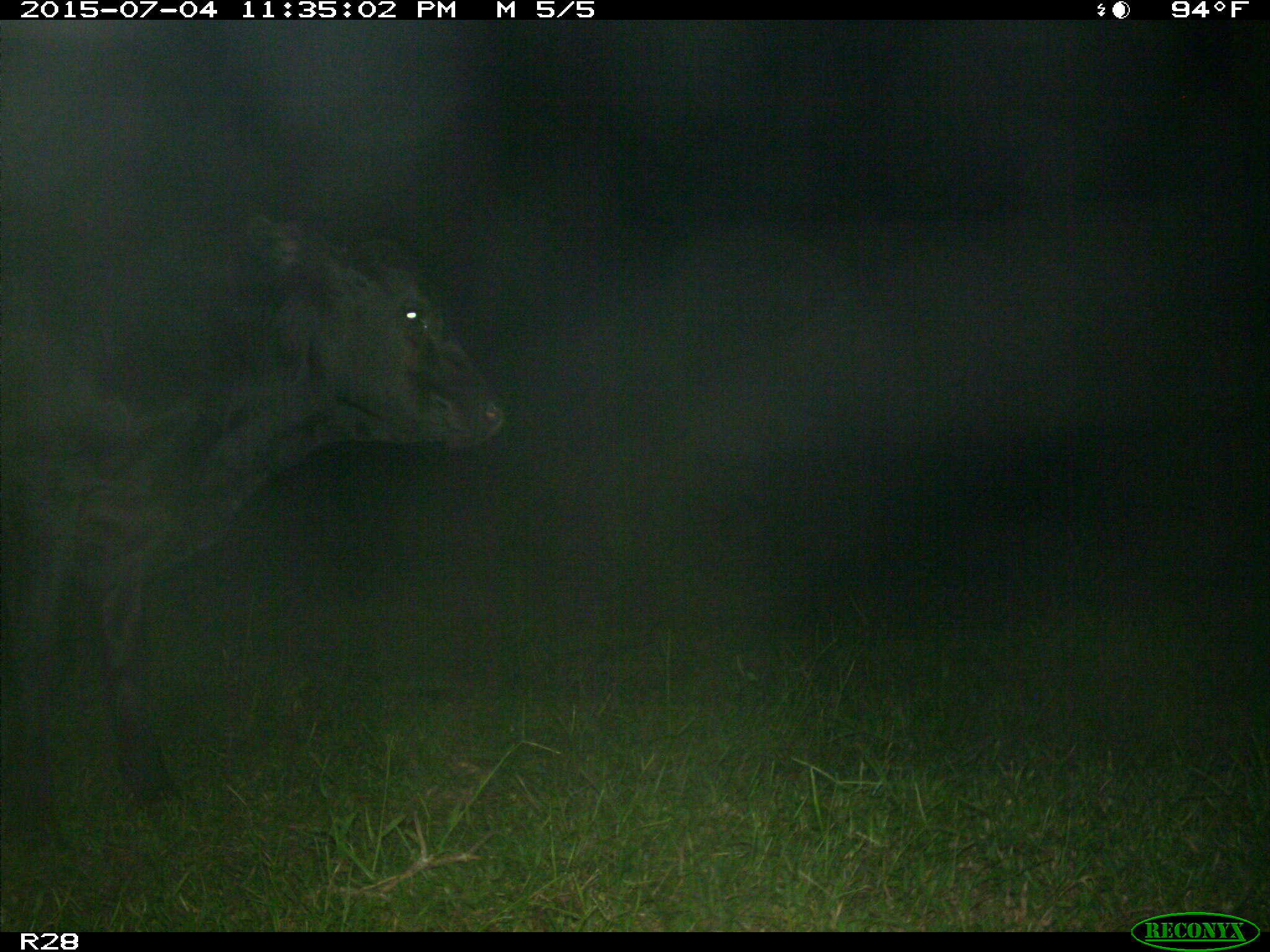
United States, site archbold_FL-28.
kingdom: Animalia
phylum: Chordata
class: Mammalia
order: Artiodactyla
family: Bovidae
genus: Bos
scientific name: Bos taurus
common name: domestic cow